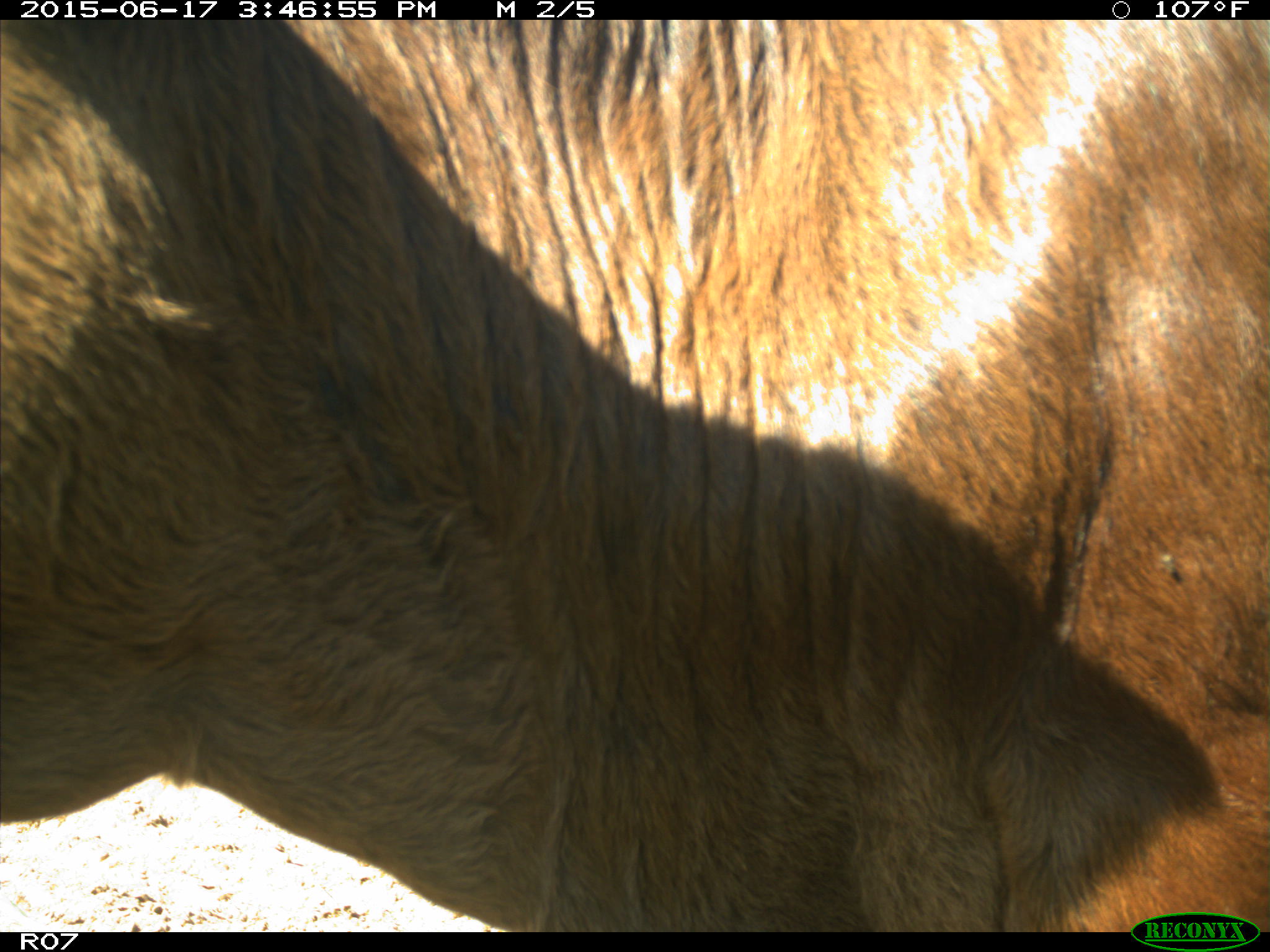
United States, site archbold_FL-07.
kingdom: Animalia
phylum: Chordata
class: Mammalia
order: Artiodactyla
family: Bovidae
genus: Bos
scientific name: Bos taurus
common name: domestic cow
Bos taurus (domestic cow).